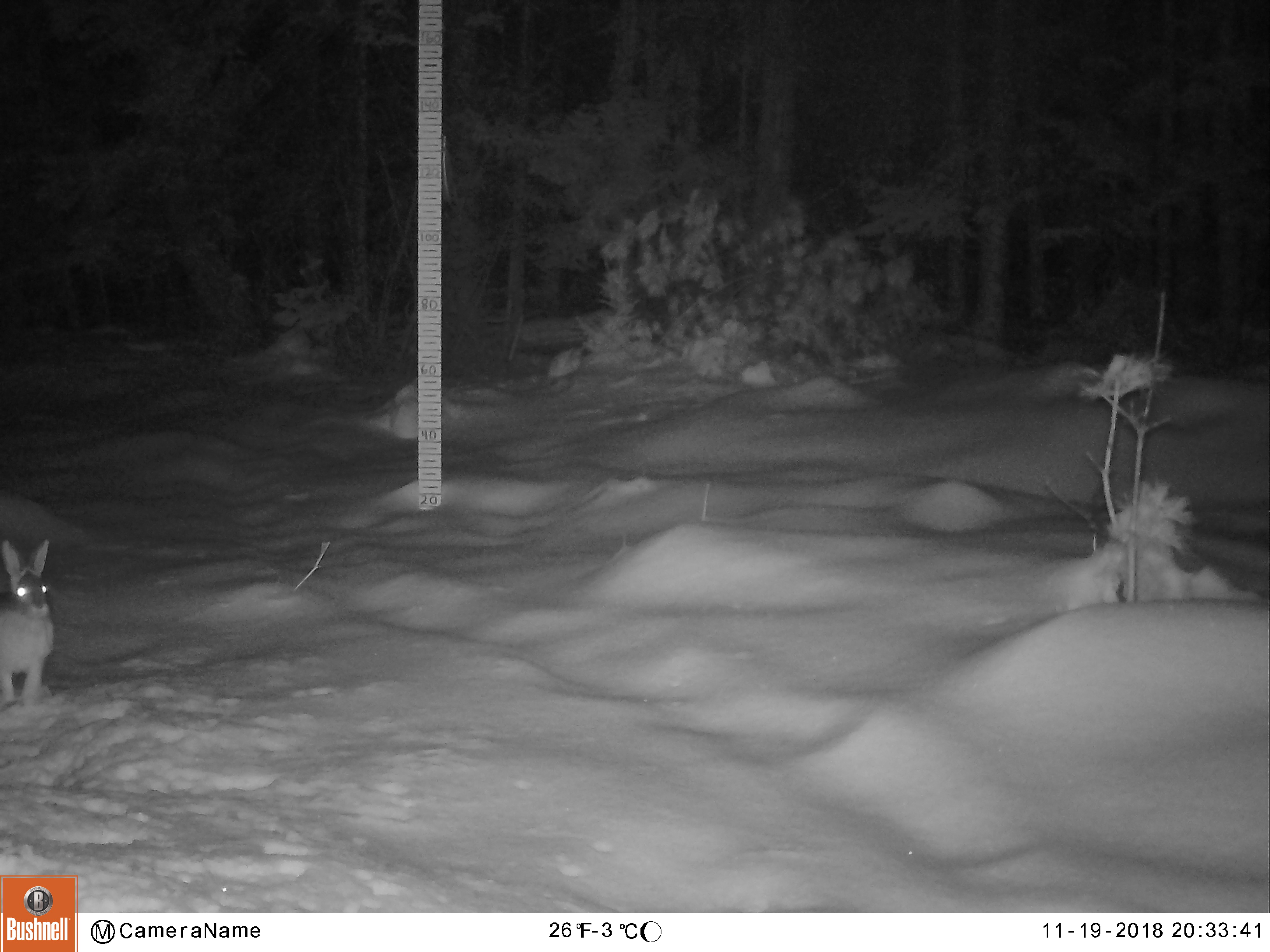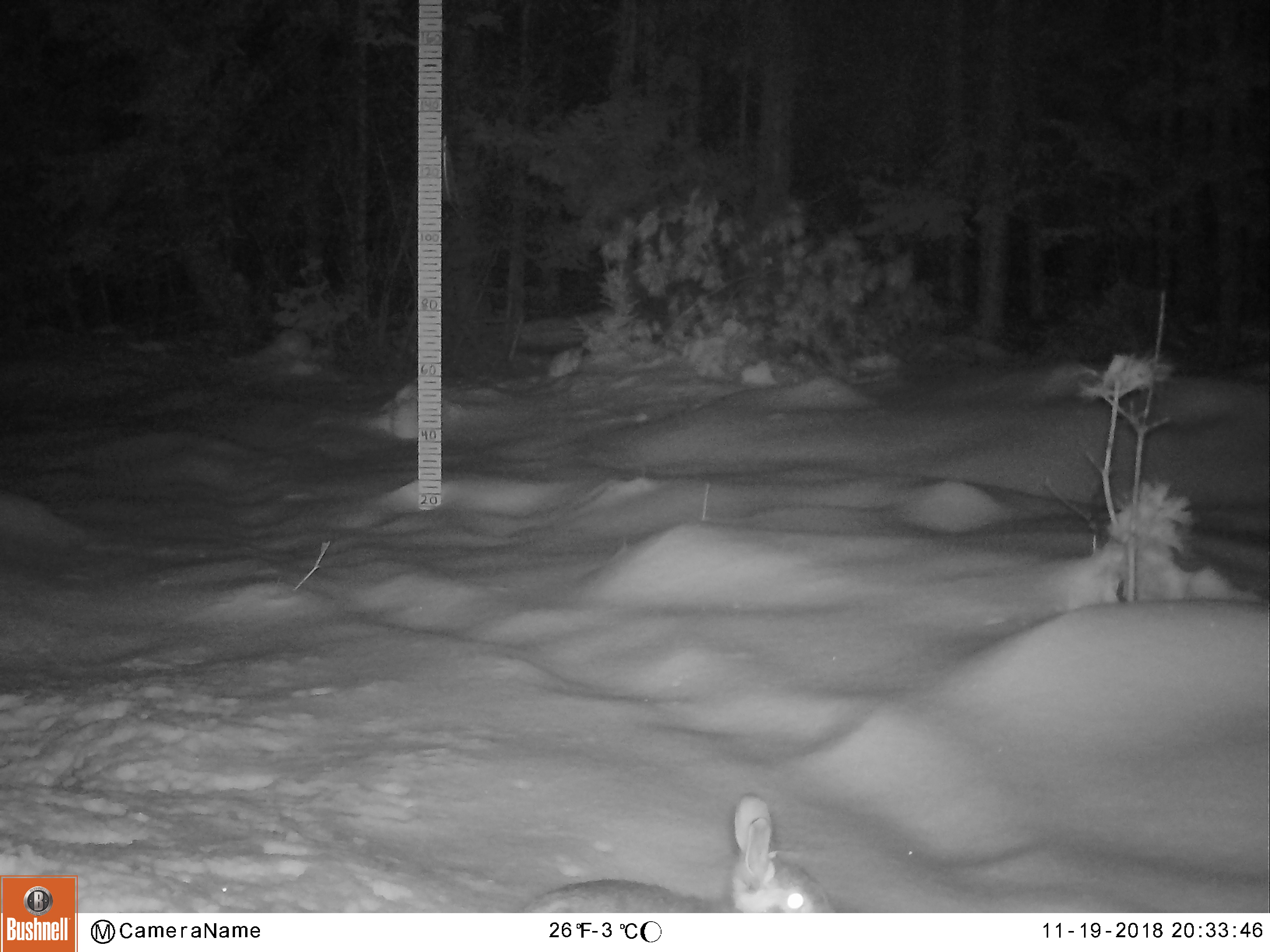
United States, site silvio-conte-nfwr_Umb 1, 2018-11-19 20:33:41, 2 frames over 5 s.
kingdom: Animalia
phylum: Chordata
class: Mammalia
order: Lagomorpha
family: Leporidae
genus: Lepus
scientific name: Lepus americanus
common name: snowshoe hare